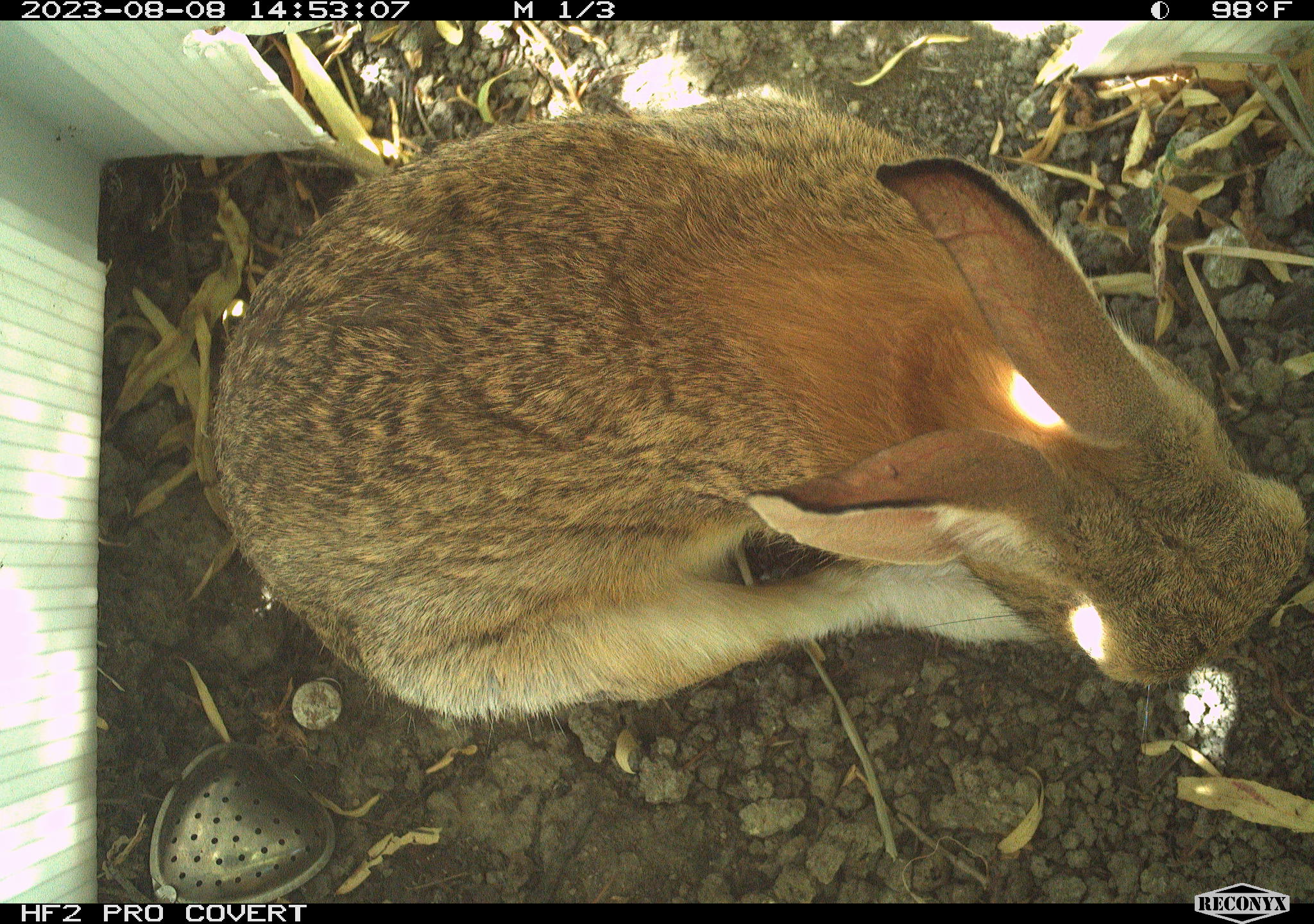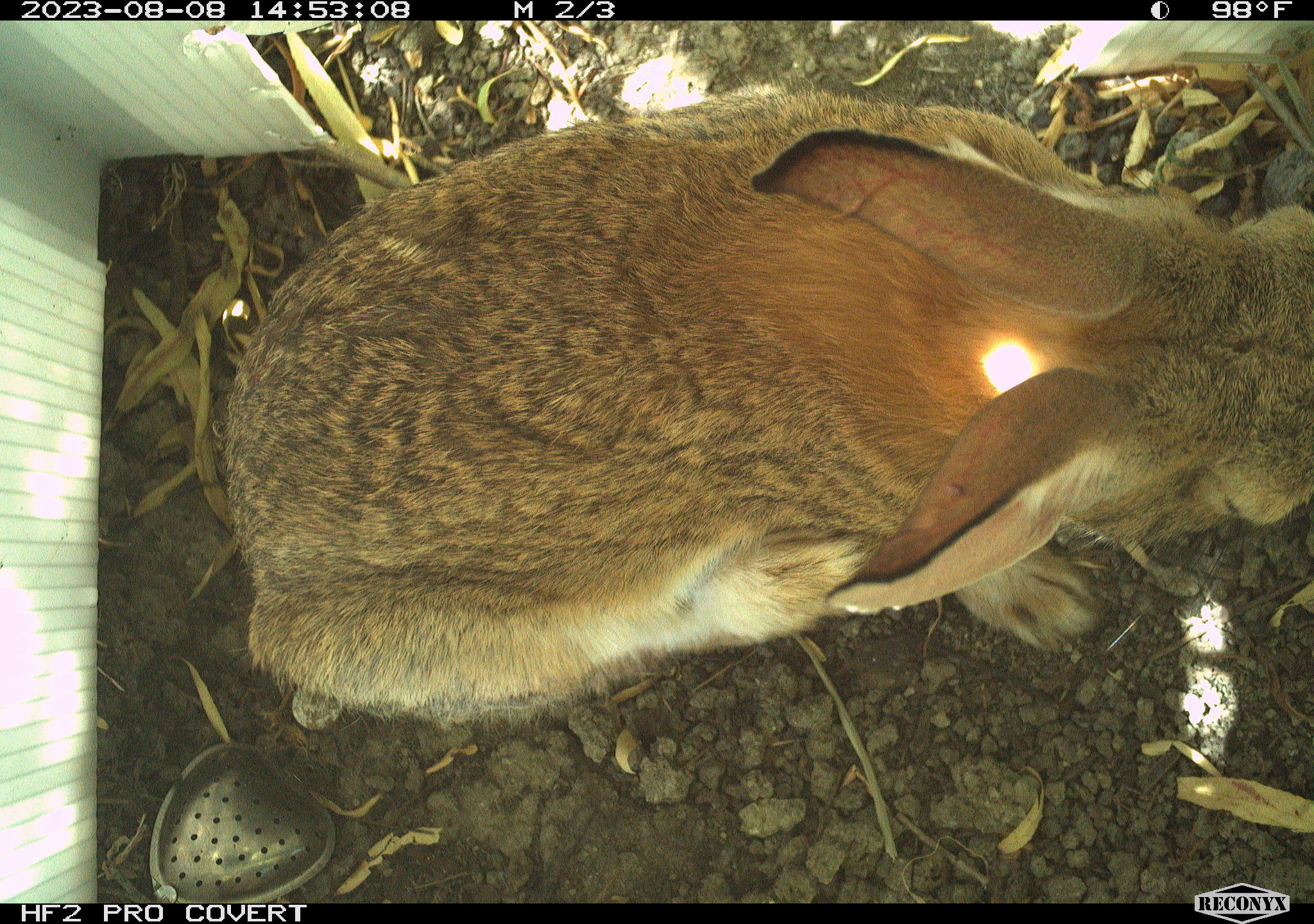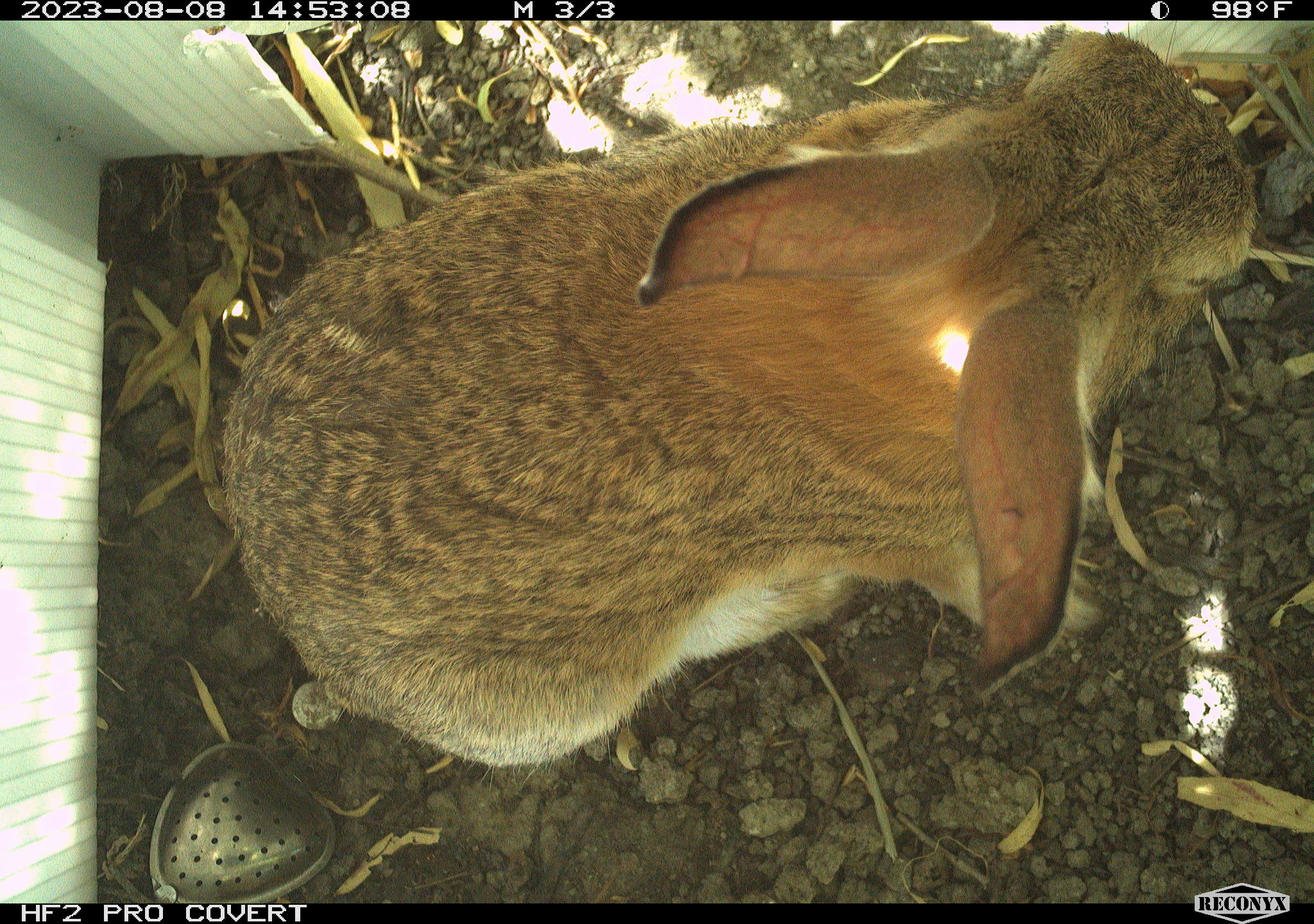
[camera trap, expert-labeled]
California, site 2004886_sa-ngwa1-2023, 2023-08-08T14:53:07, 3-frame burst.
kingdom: Animalia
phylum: Chordata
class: Mammalia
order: Lagomorpha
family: Leporidae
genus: Sylvilagus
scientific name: Sylvilagus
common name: cottontail rabbits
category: sylvilagus species